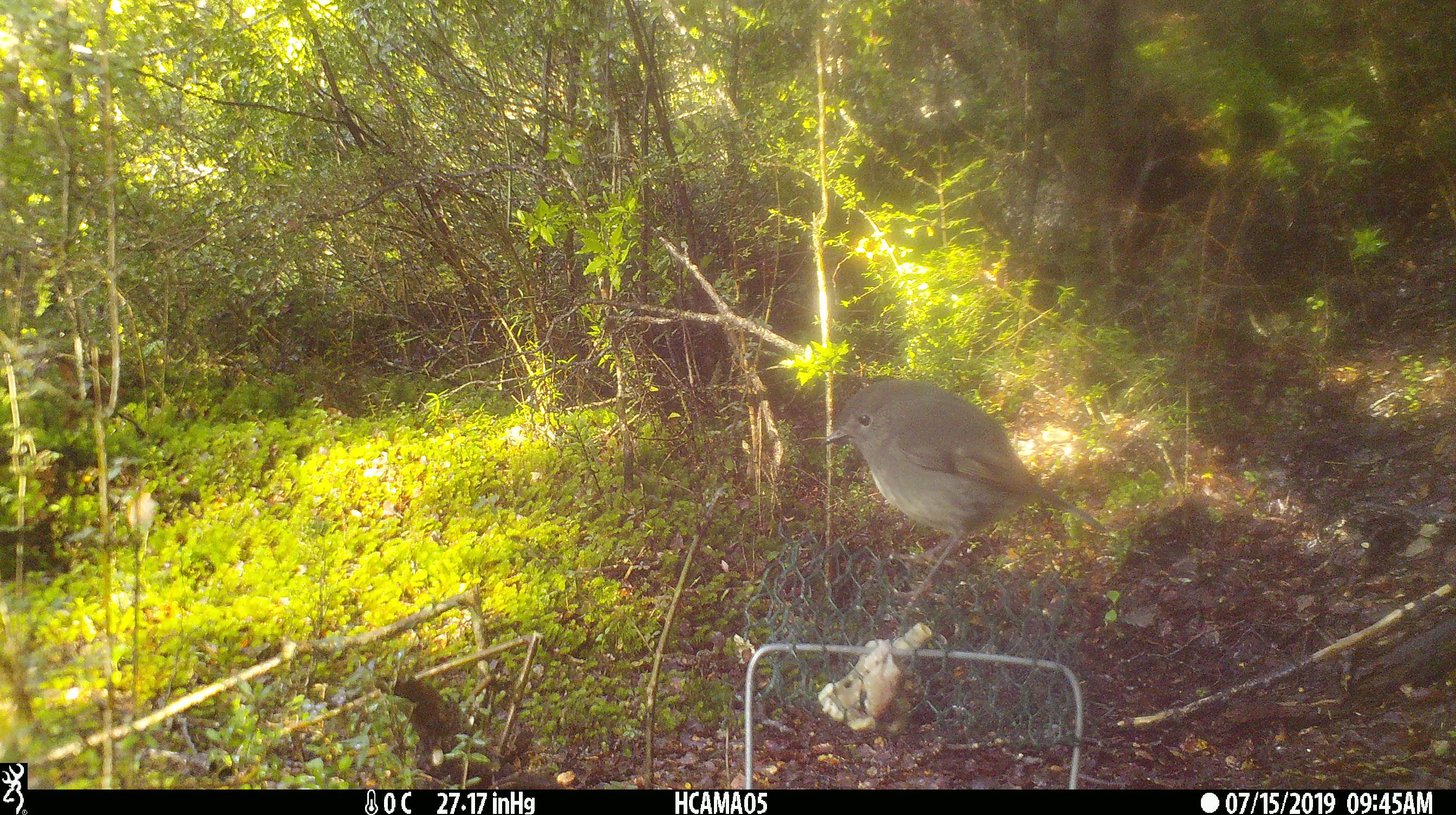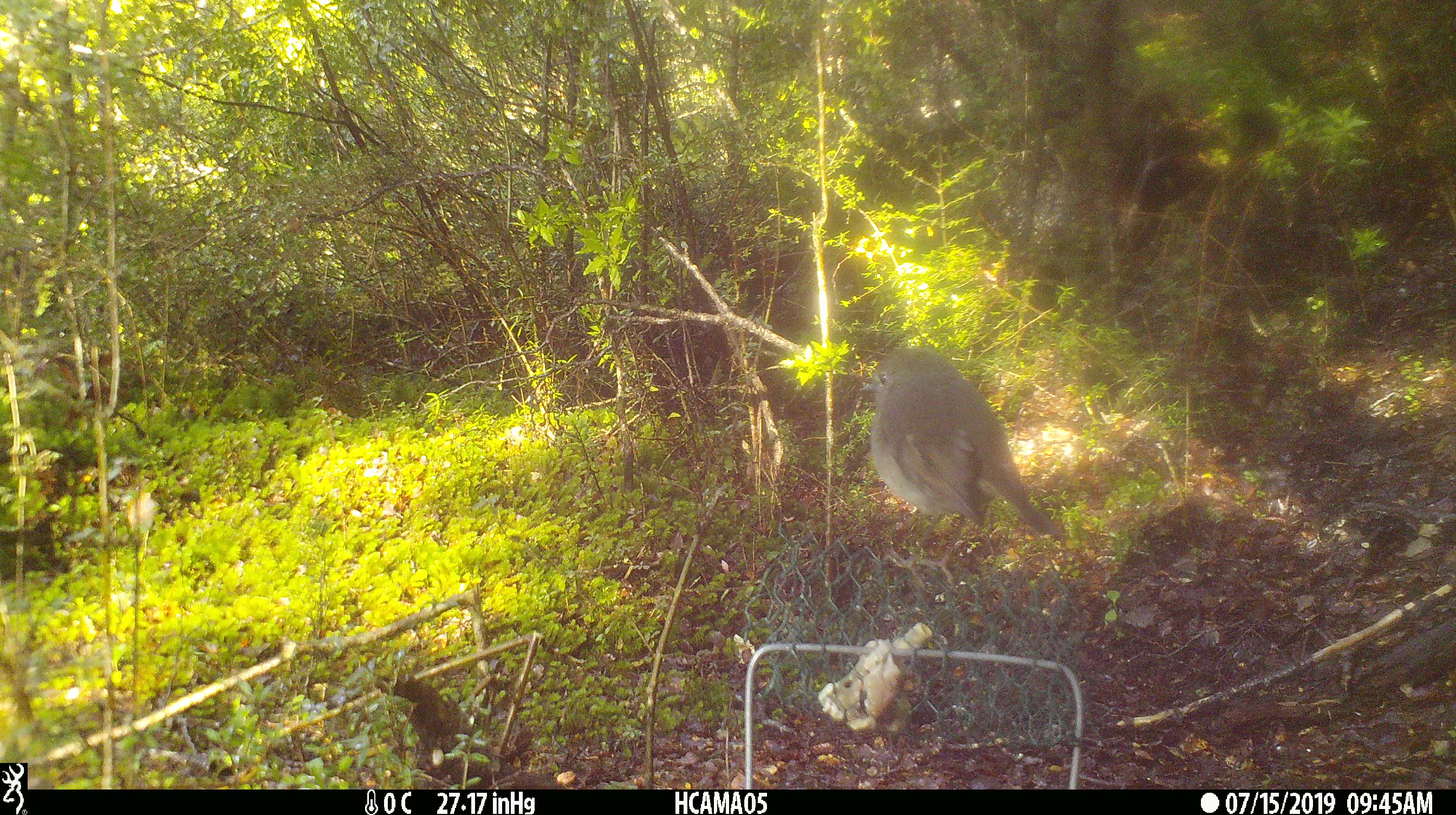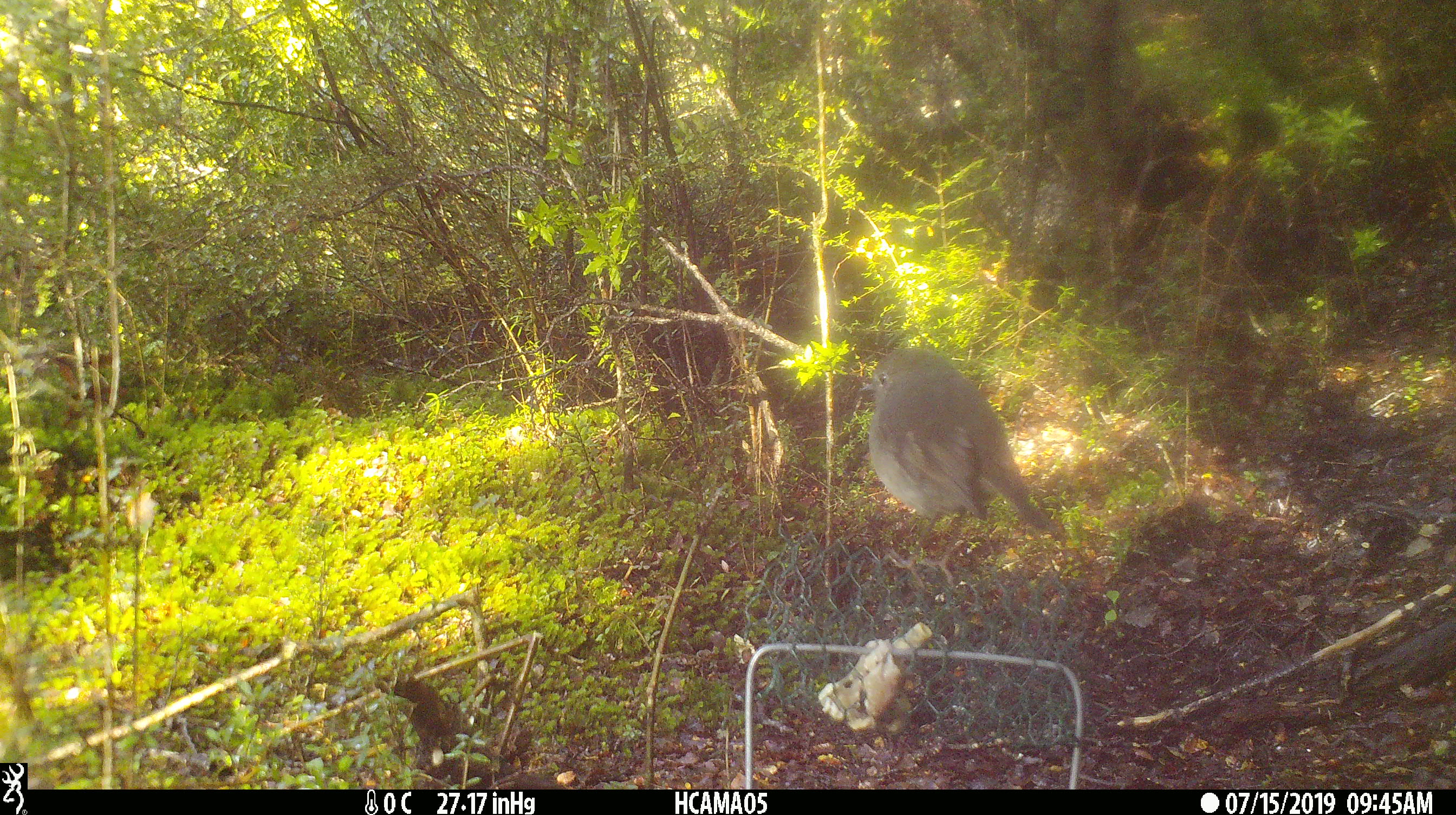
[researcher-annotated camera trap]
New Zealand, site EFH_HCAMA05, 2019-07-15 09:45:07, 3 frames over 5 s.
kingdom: Animalia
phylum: Chordata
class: Aves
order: Passeriformes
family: Petroicidae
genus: Petroica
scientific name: Petroica australis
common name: new zealand robin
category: robin